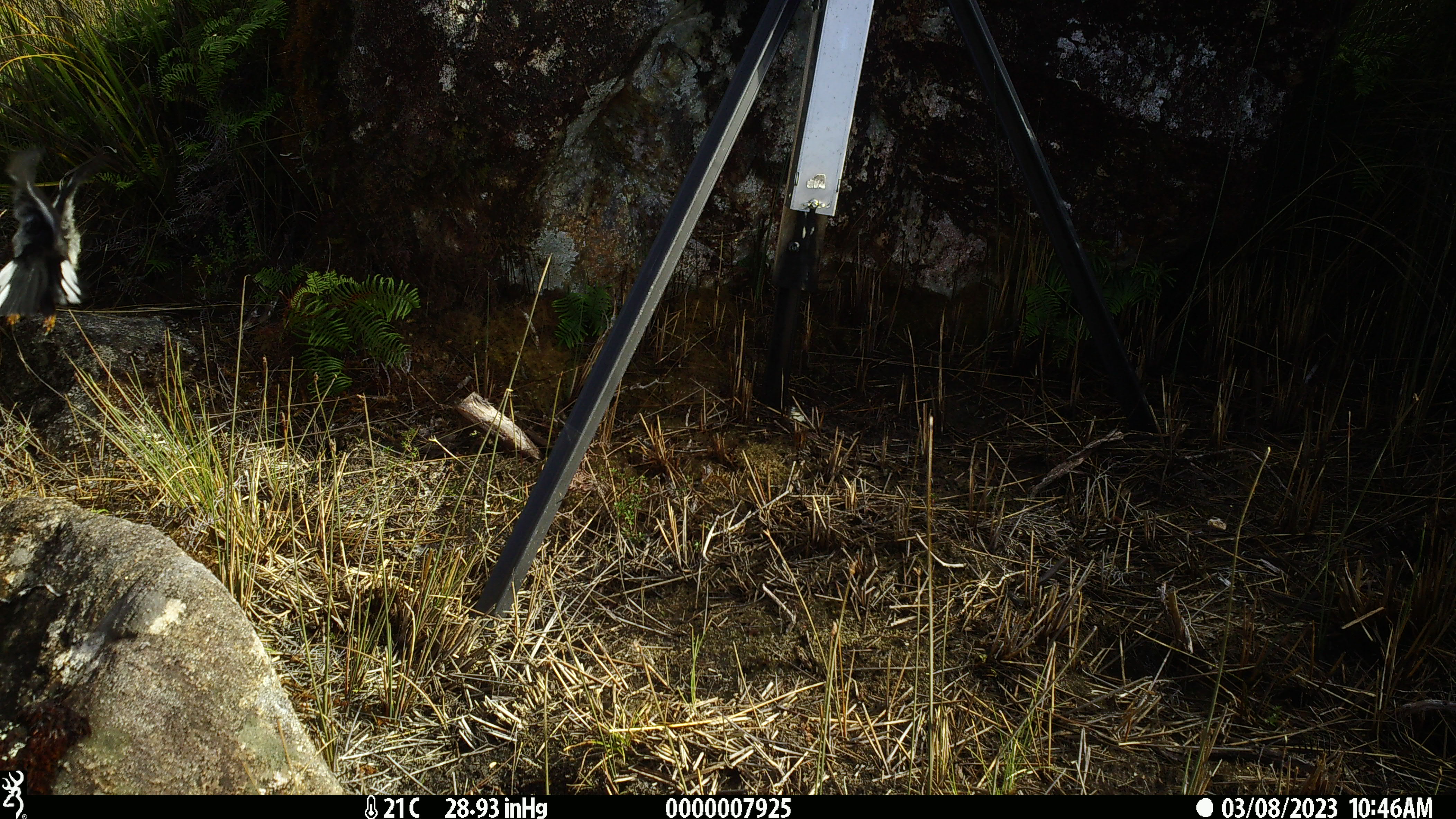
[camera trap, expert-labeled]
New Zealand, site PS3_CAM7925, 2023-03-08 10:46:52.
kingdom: Animalia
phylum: Chordata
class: Aves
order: Passeriformes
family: Petroicidae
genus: Petroica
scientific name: Petroica macrocephala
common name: tomtit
Tomtit (Petroica macrocephala).